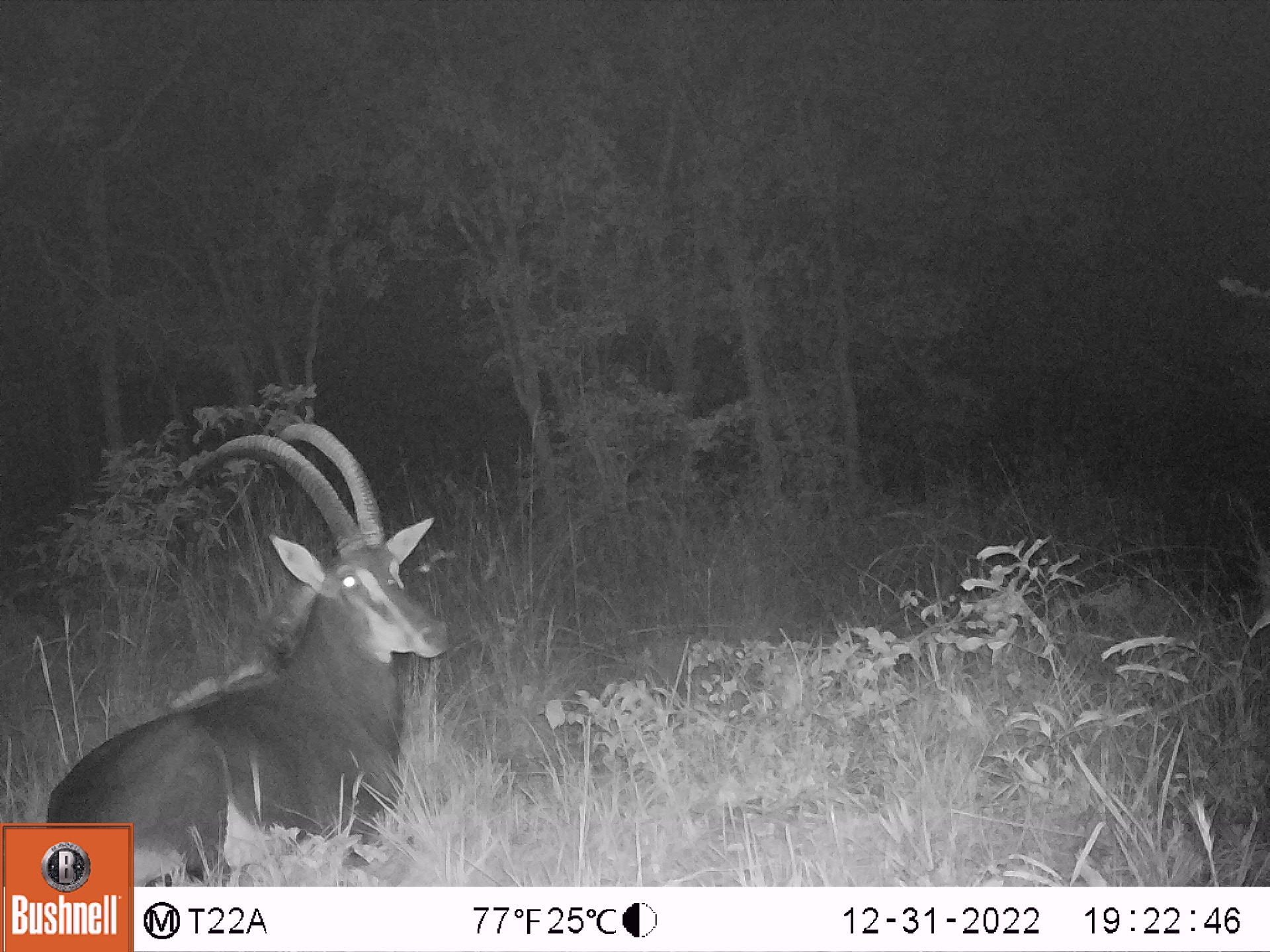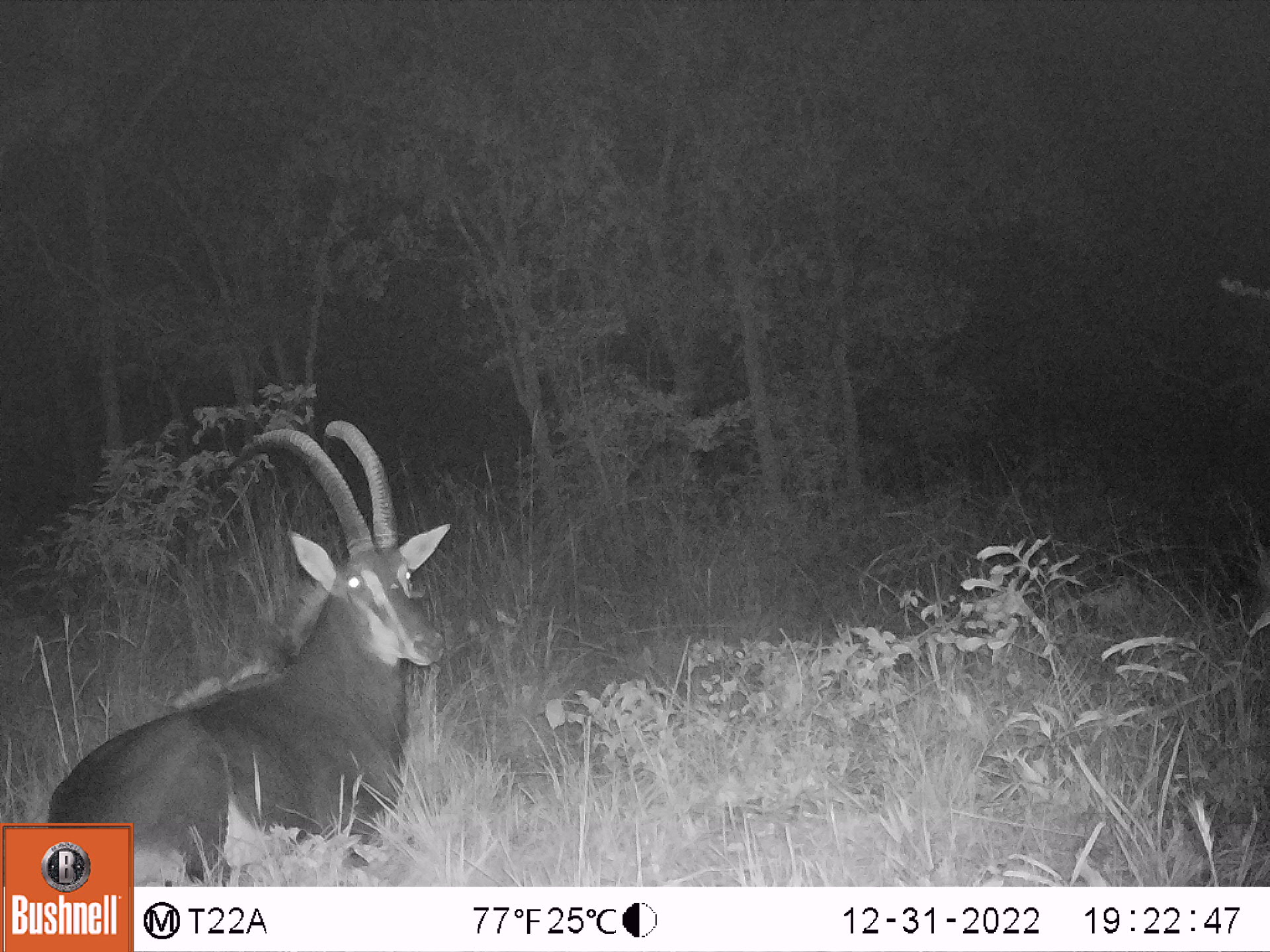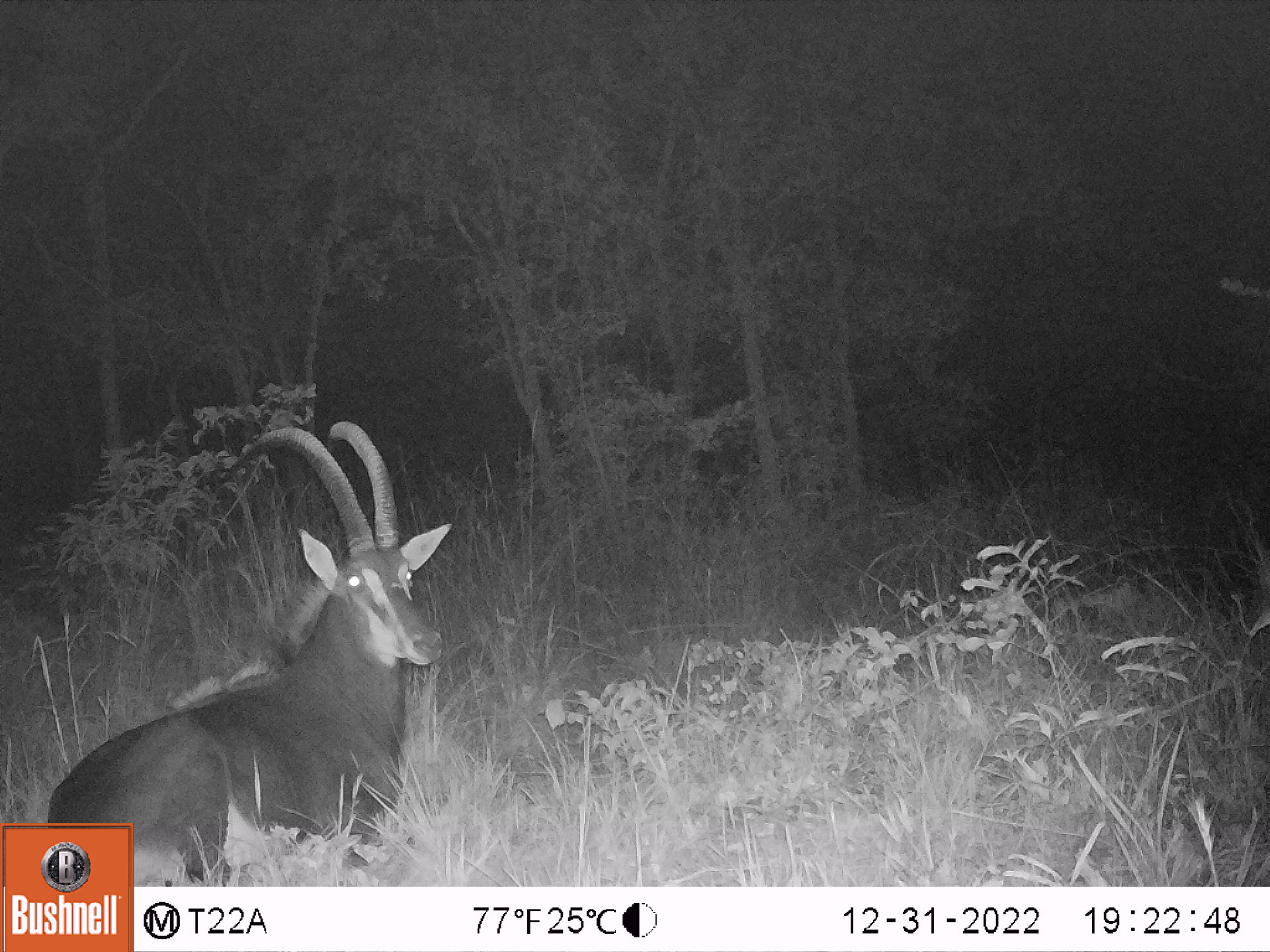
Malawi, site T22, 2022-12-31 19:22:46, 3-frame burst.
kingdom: Animalia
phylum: Chordata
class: Mammalia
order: Artiodactyla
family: Bovidae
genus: Hippotragus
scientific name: Hippotragus niger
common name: sable antelope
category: sable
Sable (sable antelope) (Hippotragus niger), count 1.